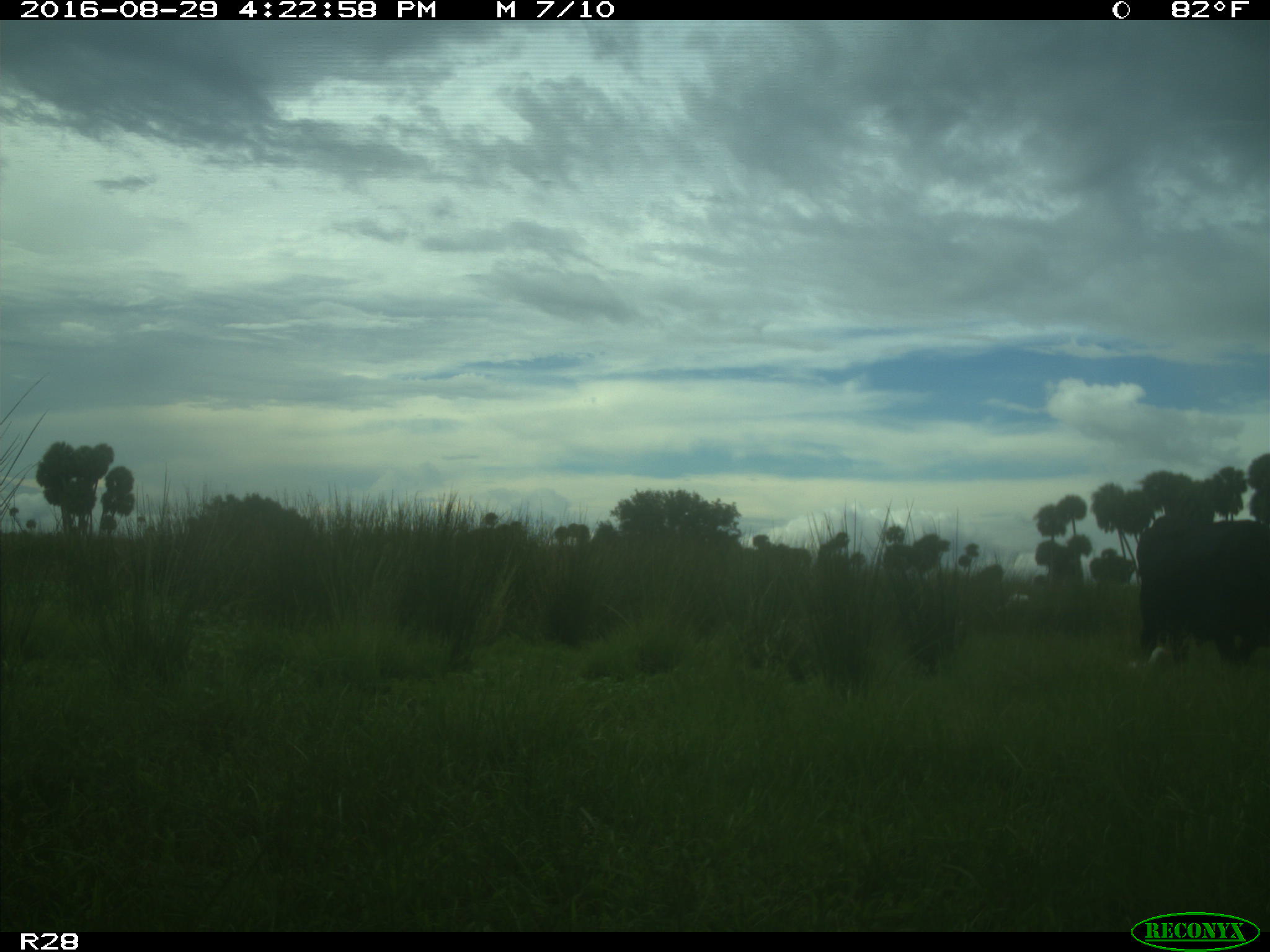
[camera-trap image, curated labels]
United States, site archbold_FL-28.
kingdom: Animalia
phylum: Chordata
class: Mammalia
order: Artiodactyla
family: Bovidae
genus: Bos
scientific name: Bos taurus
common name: domestic cow